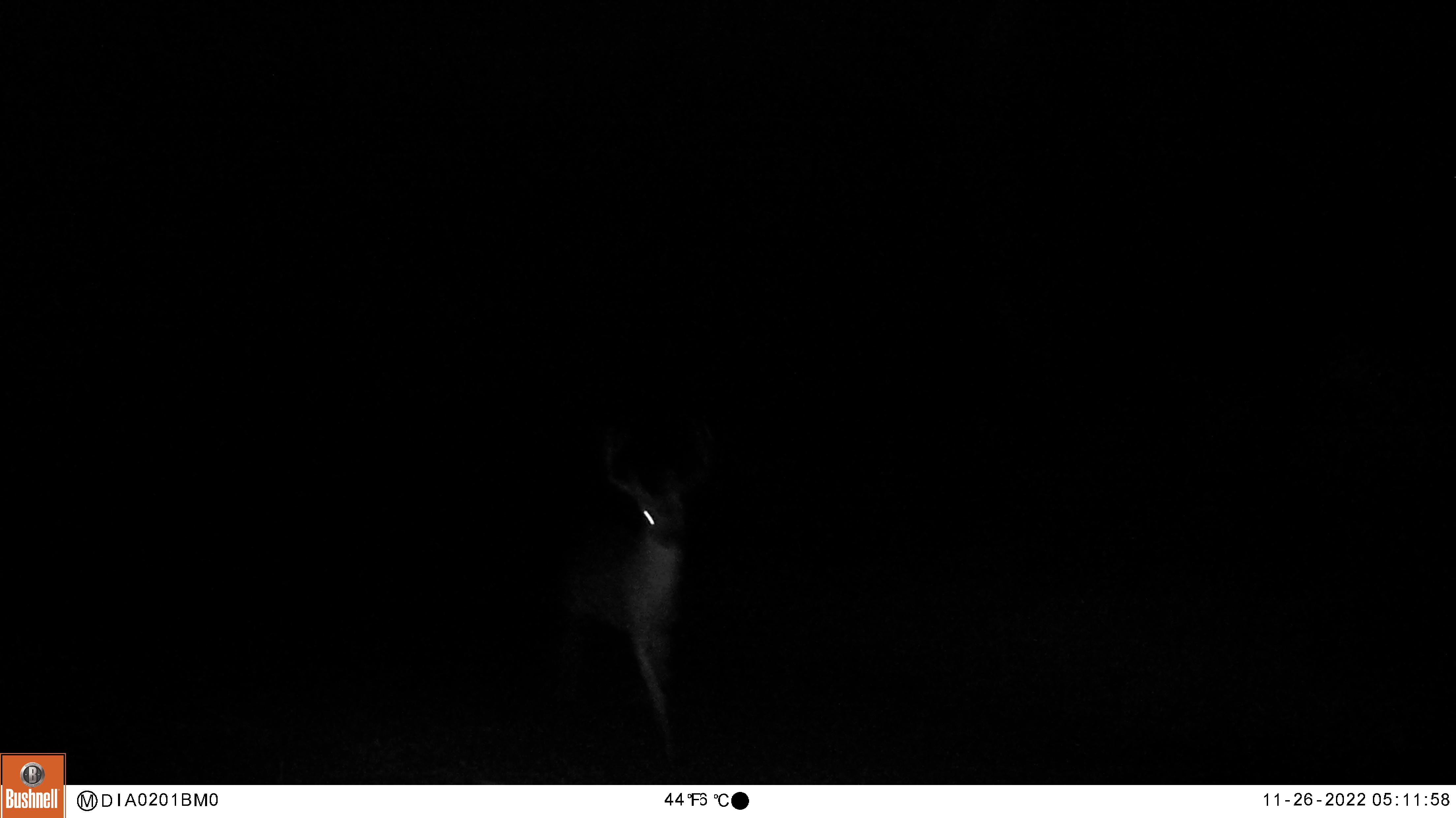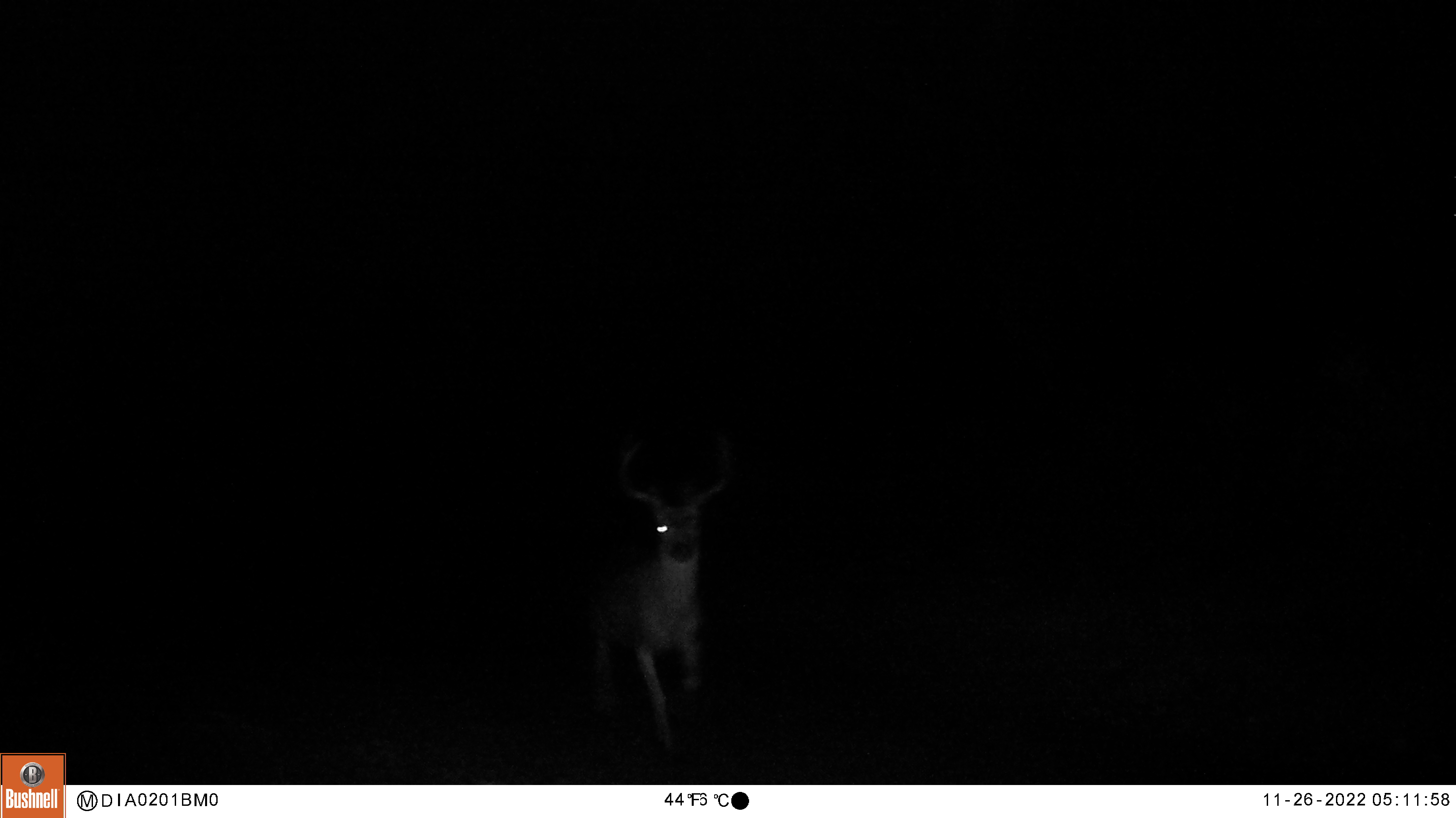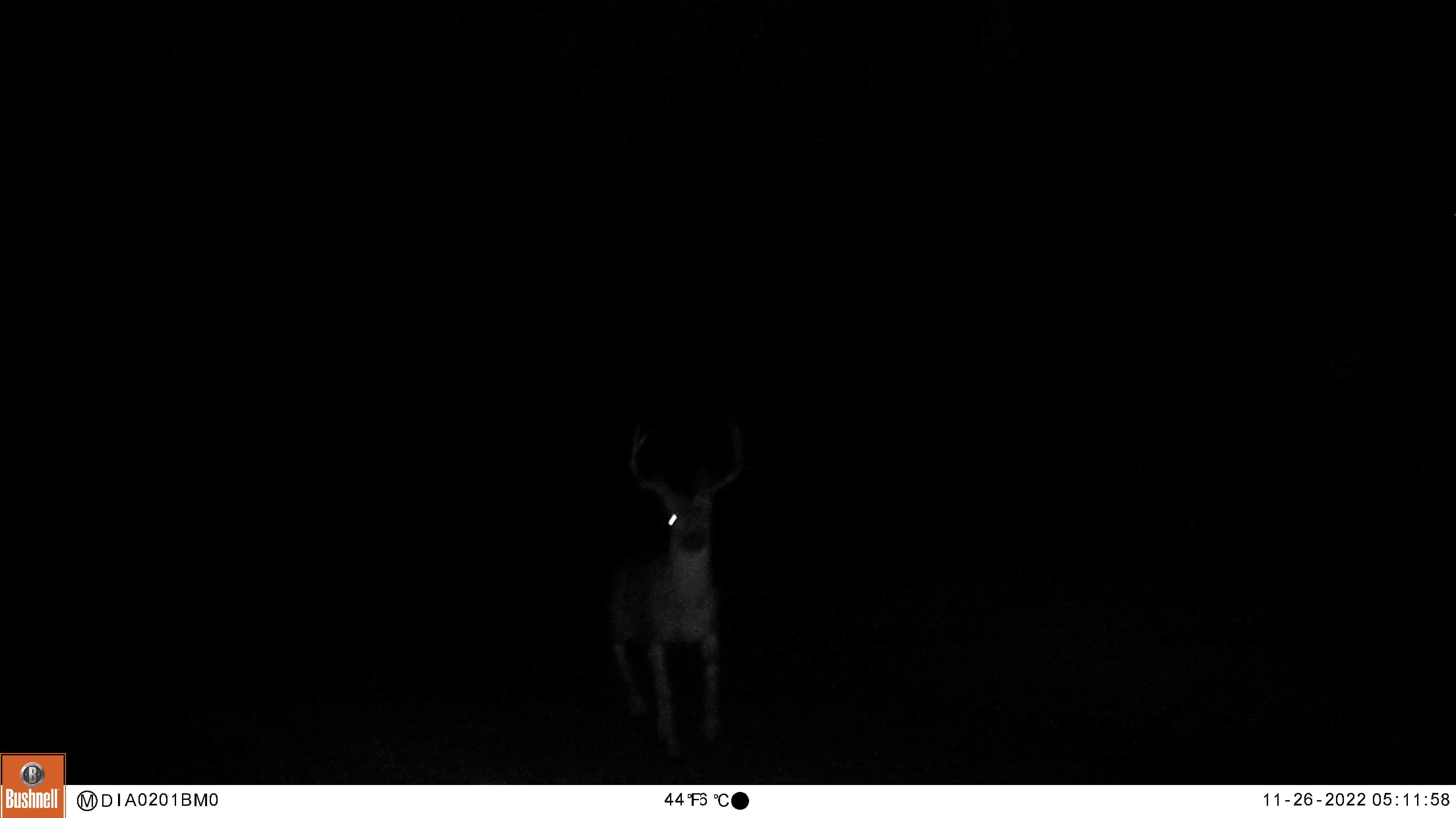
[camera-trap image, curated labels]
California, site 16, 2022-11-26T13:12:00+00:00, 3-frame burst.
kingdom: Animalia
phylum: Chordata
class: Mammalia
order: Artiodactyla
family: Cervidae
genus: Odocoileus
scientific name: Odocoileus hemionus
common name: mule deer